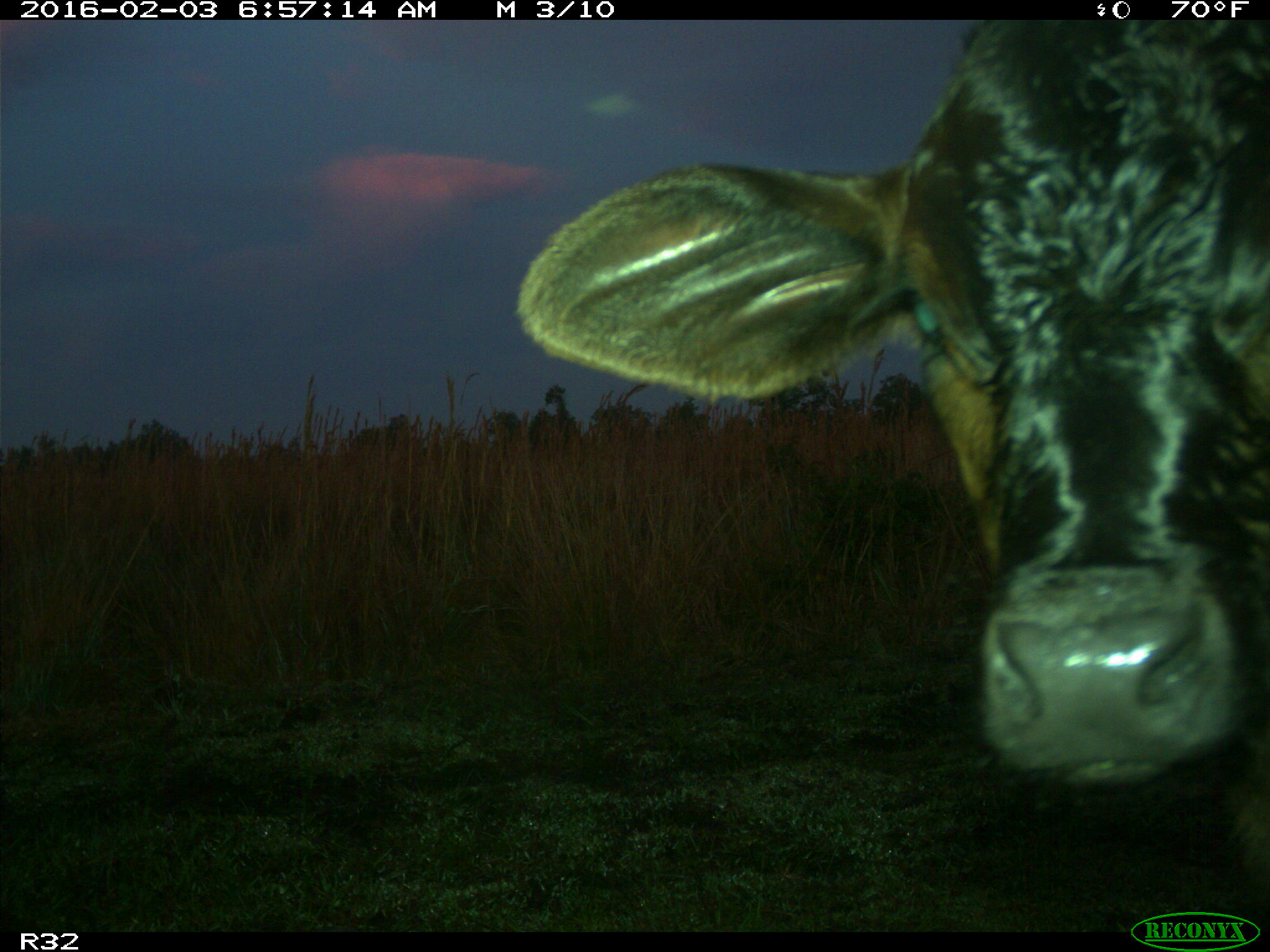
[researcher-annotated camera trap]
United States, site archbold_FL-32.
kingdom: Animalia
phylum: Chordata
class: Mammalia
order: Artiodactyla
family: Bovidae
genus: Bos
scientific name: Bos taurus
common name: domestic cow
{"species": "Bos taurus (domestic cow)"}